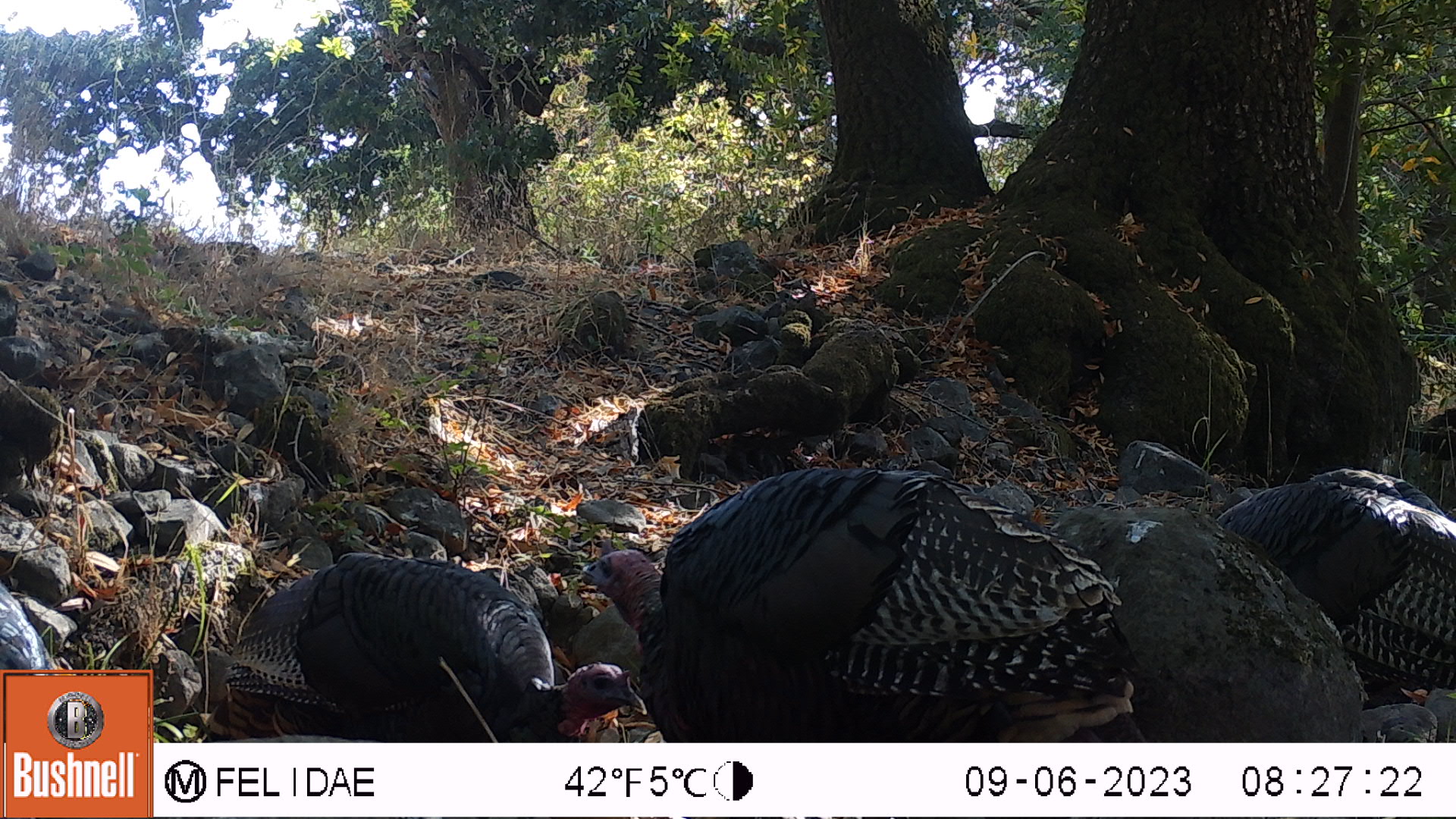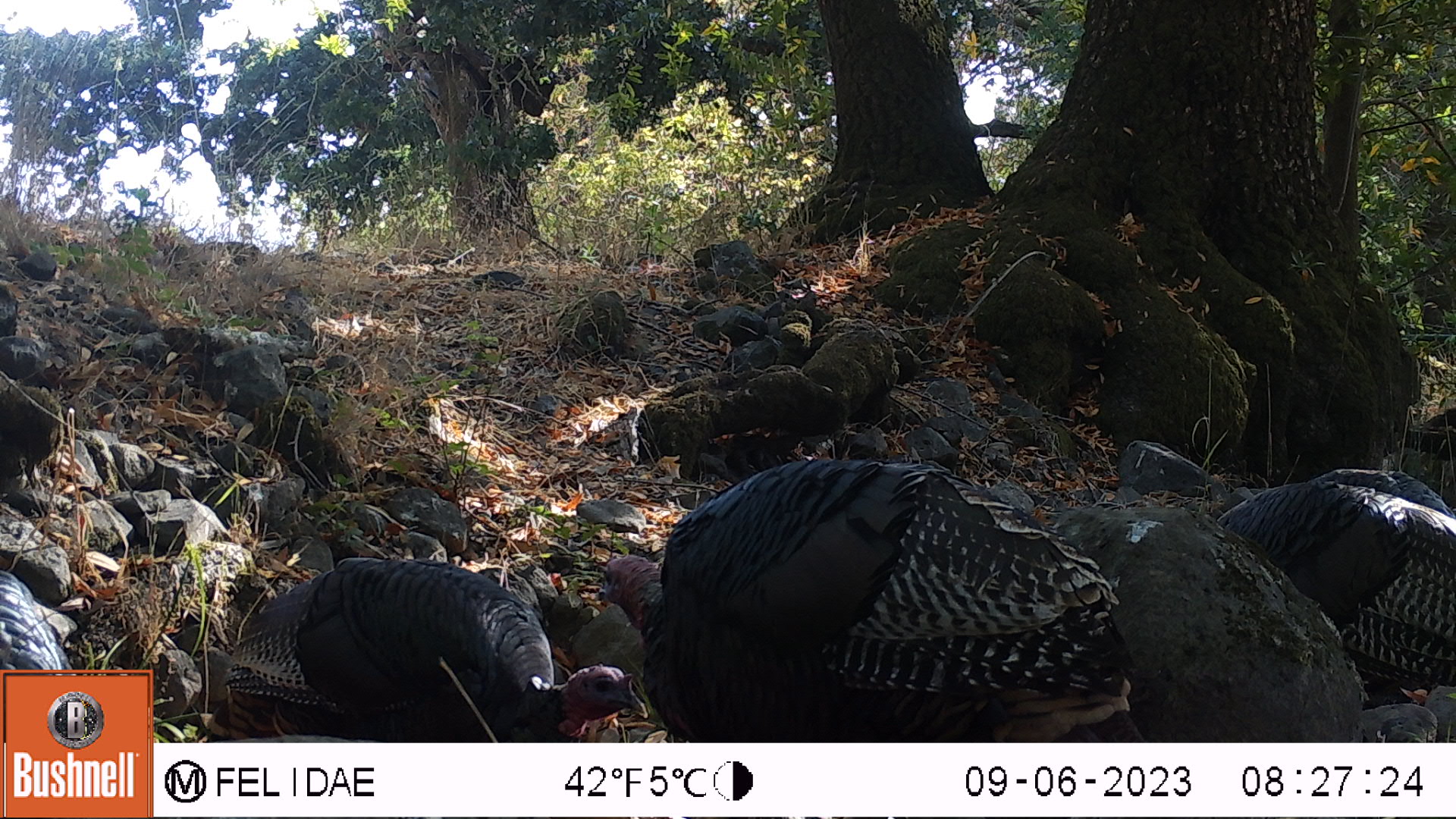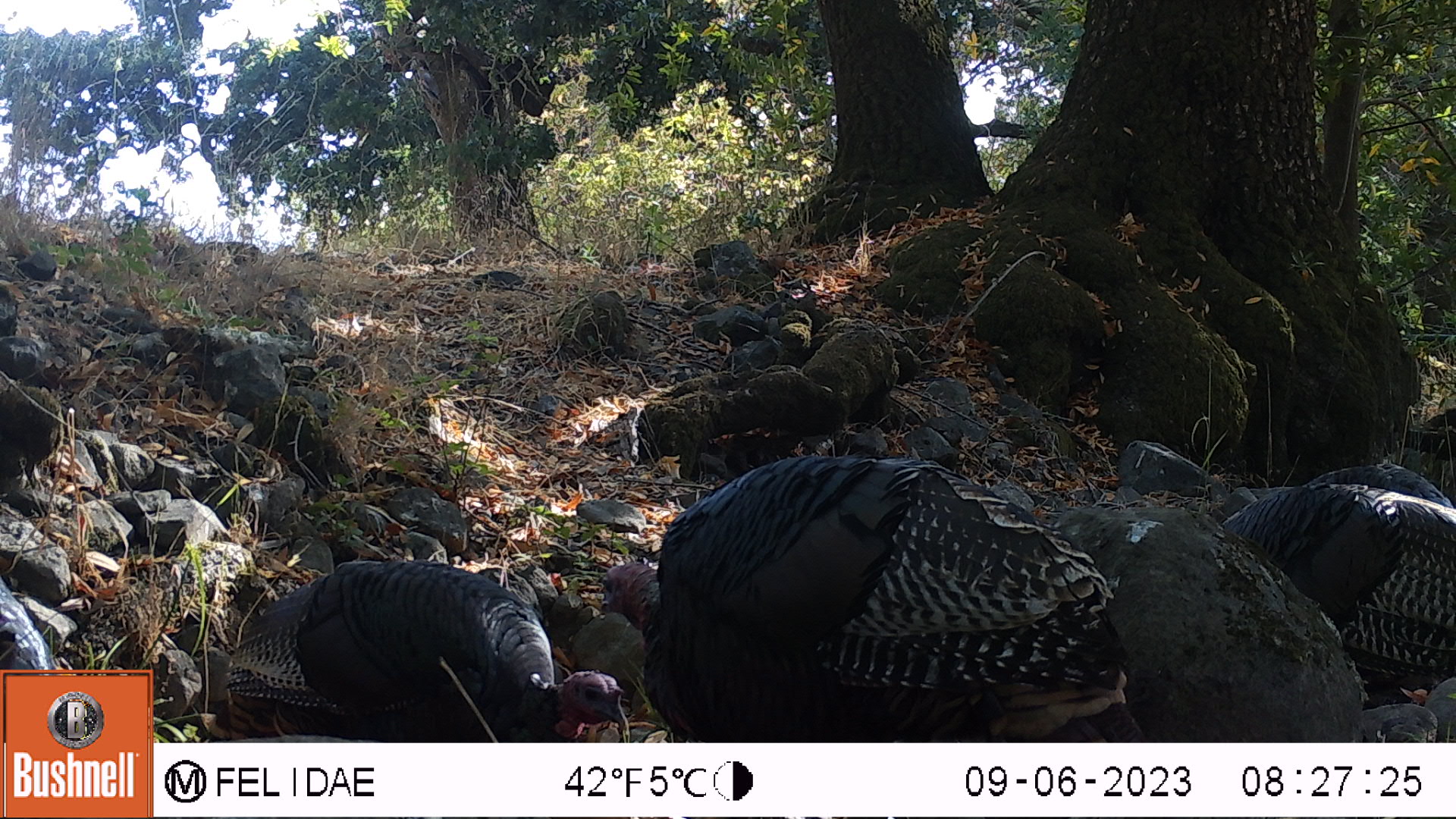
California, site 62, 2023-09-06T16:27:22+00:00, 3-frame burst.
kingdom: Animalia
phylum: Chordata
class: Aves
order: Galliformes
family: Phasianidae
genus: Meleagris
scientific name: Meleagris gallopavo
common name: turkey